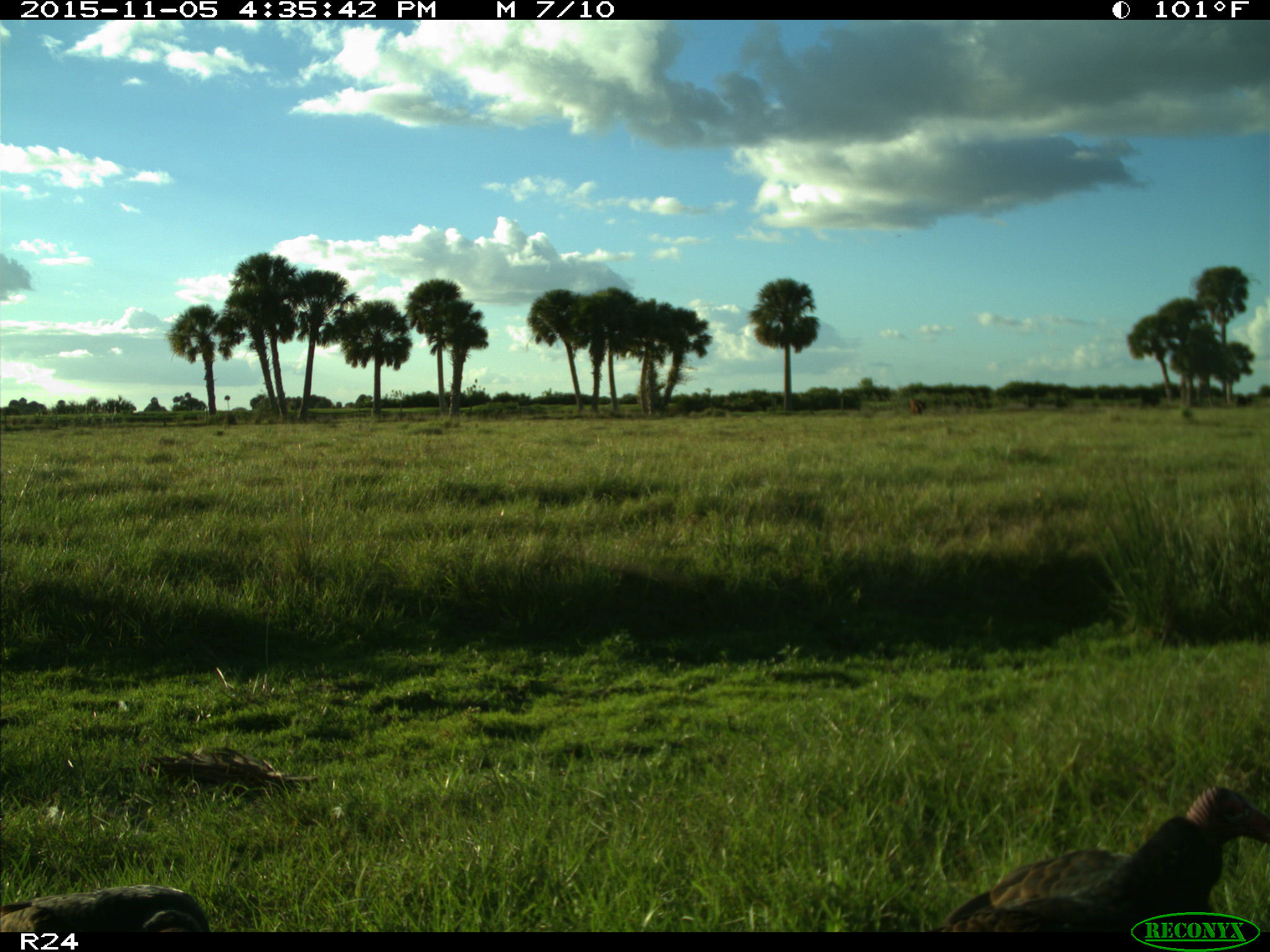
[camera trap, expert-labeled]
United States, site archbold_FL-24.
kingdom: Animalia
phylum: Chordata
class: Aves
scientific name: Aves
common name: birds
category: unidentified bird